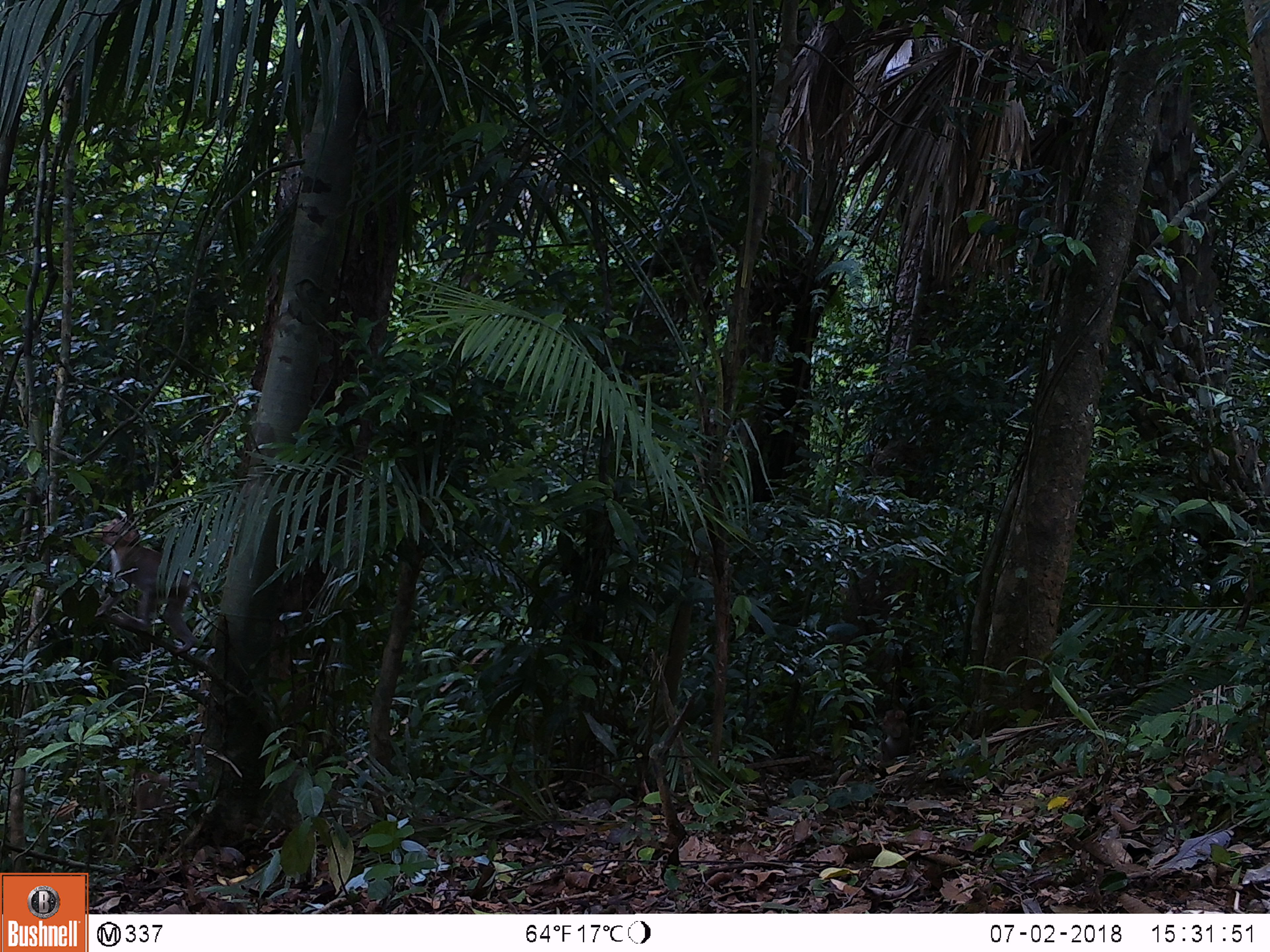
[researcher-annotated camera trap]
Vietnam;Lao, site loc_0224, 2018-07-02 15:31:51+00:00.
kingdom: Animalia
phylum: Chordata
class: Mammalia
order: Primates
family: Cercopithecidae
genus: Macaca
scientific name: Macaca arctoides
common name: stump-tailed macaque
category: stump tailed macaque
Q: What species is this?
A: Stump tailed macaque (stump-tailed macaque) (Macaca arctoides).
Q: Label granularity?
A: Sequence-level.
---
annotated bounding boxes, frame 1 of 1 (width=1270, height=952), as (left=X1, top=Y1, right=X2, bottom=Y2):
stump tailed macaque: (left=94, top=516, right=211, bottom=654)